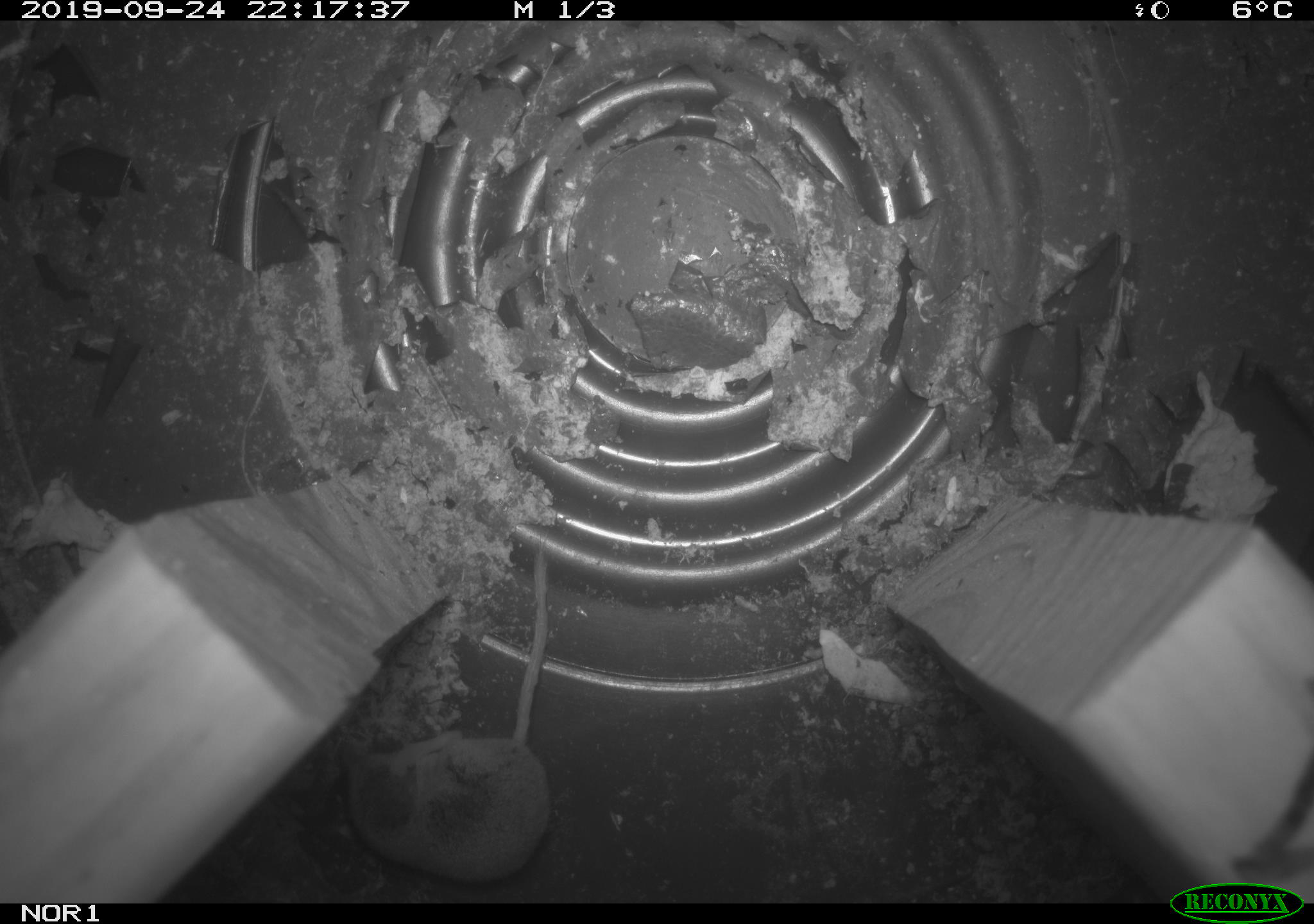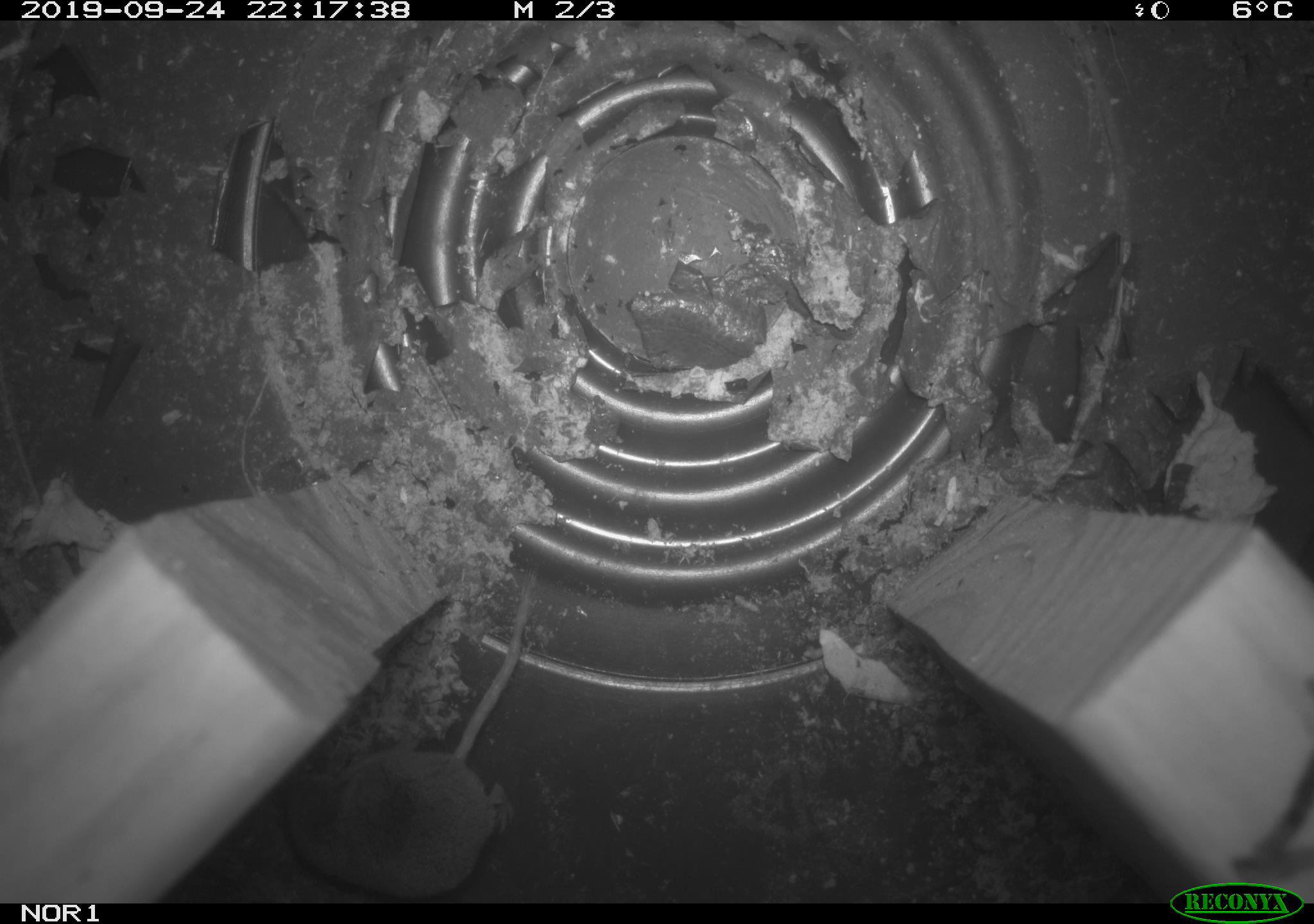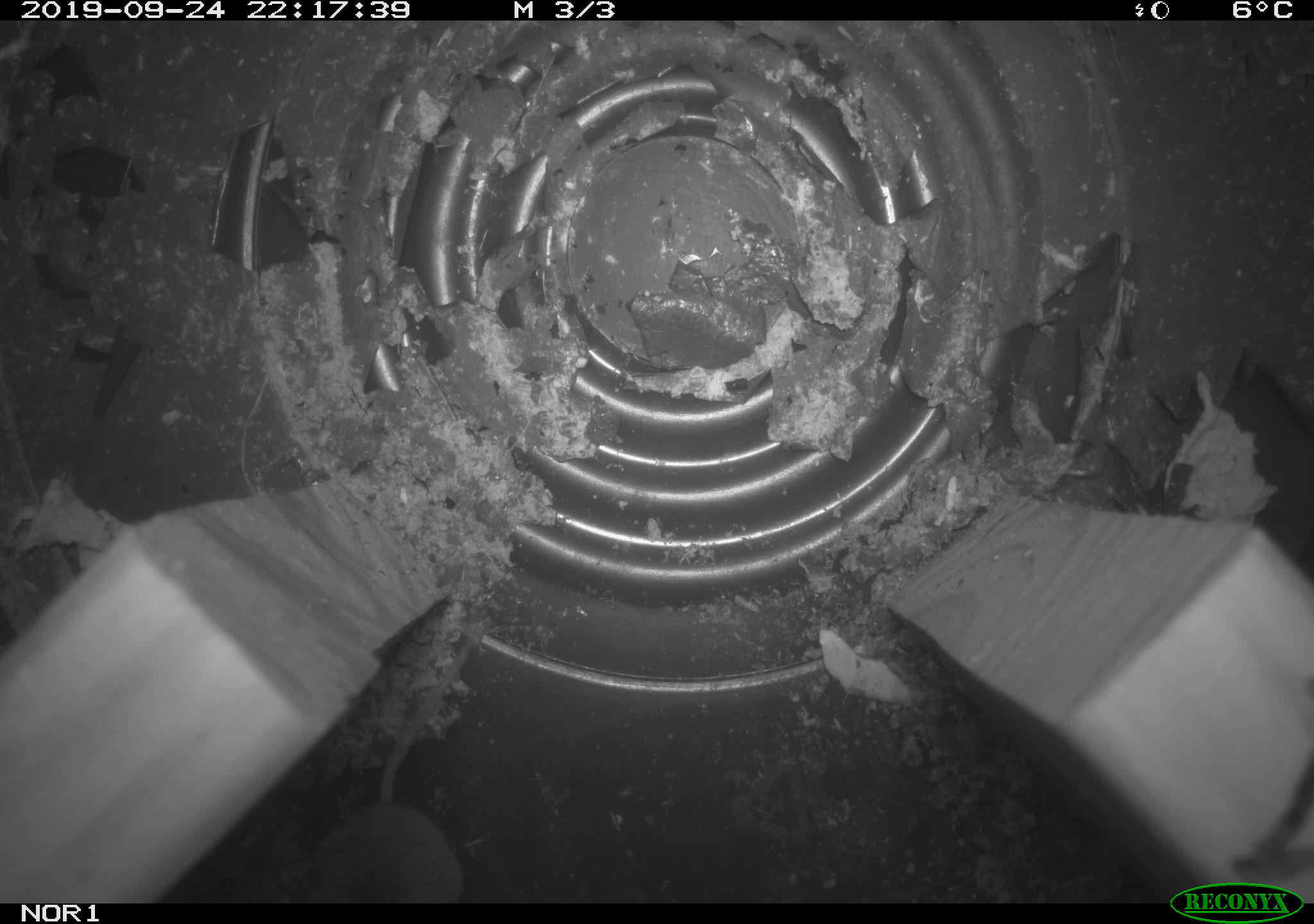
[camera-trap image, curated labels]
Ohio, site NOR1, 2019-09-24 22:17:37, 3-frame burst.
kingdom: Animalia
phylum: Chordata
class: Mammalia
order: Eulipotyphla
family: Soricidae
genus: Sorex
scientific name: Sorex cinereus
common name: masked shrew